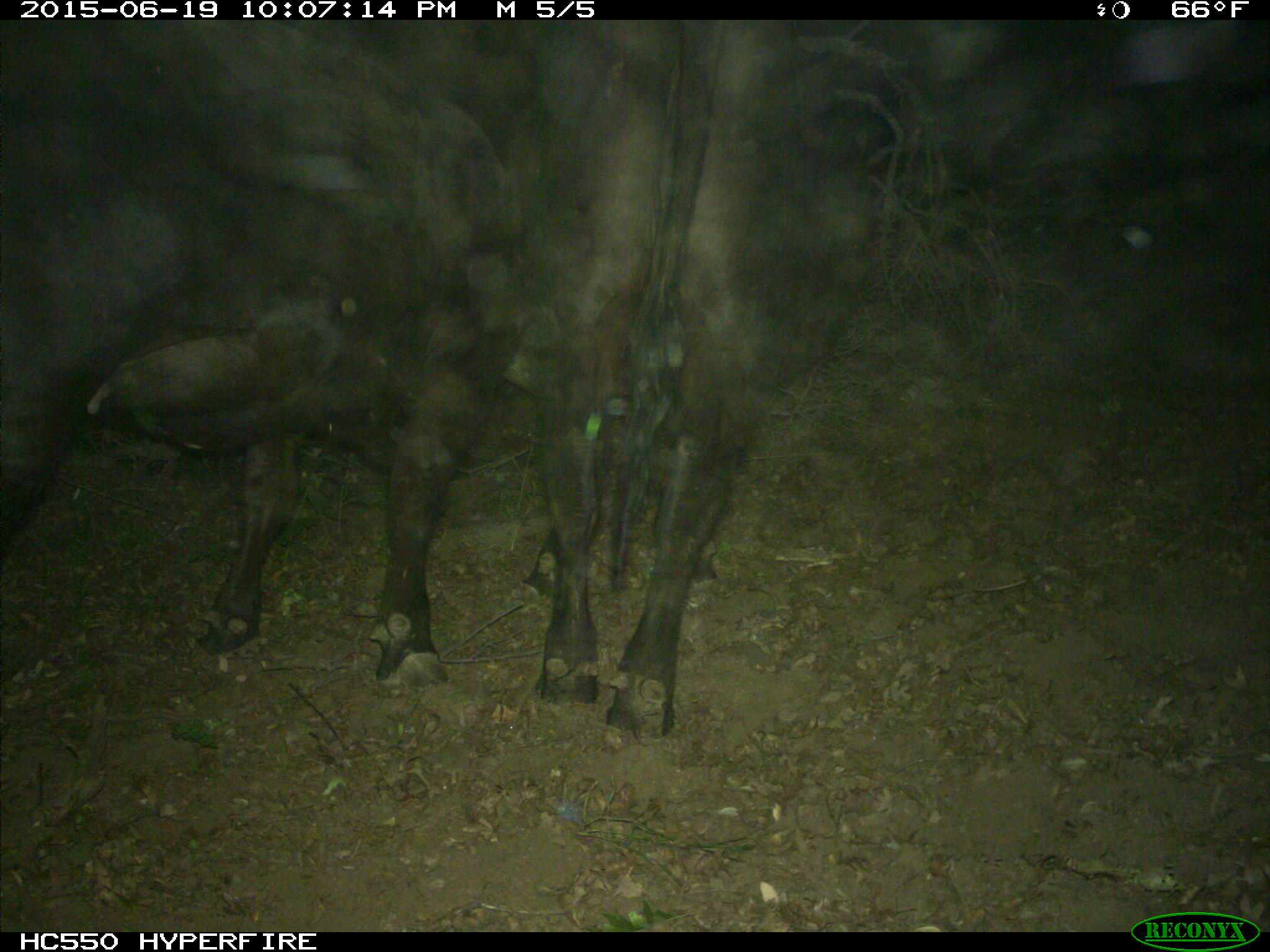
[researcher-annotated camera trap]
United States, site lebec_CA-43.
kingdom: Animalia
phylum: Chordata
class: Mammalia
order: Artiodactyla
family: Bovidae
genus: Bos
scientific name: Bos taurus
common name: domestic cow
Bos taurus (domestic cow).